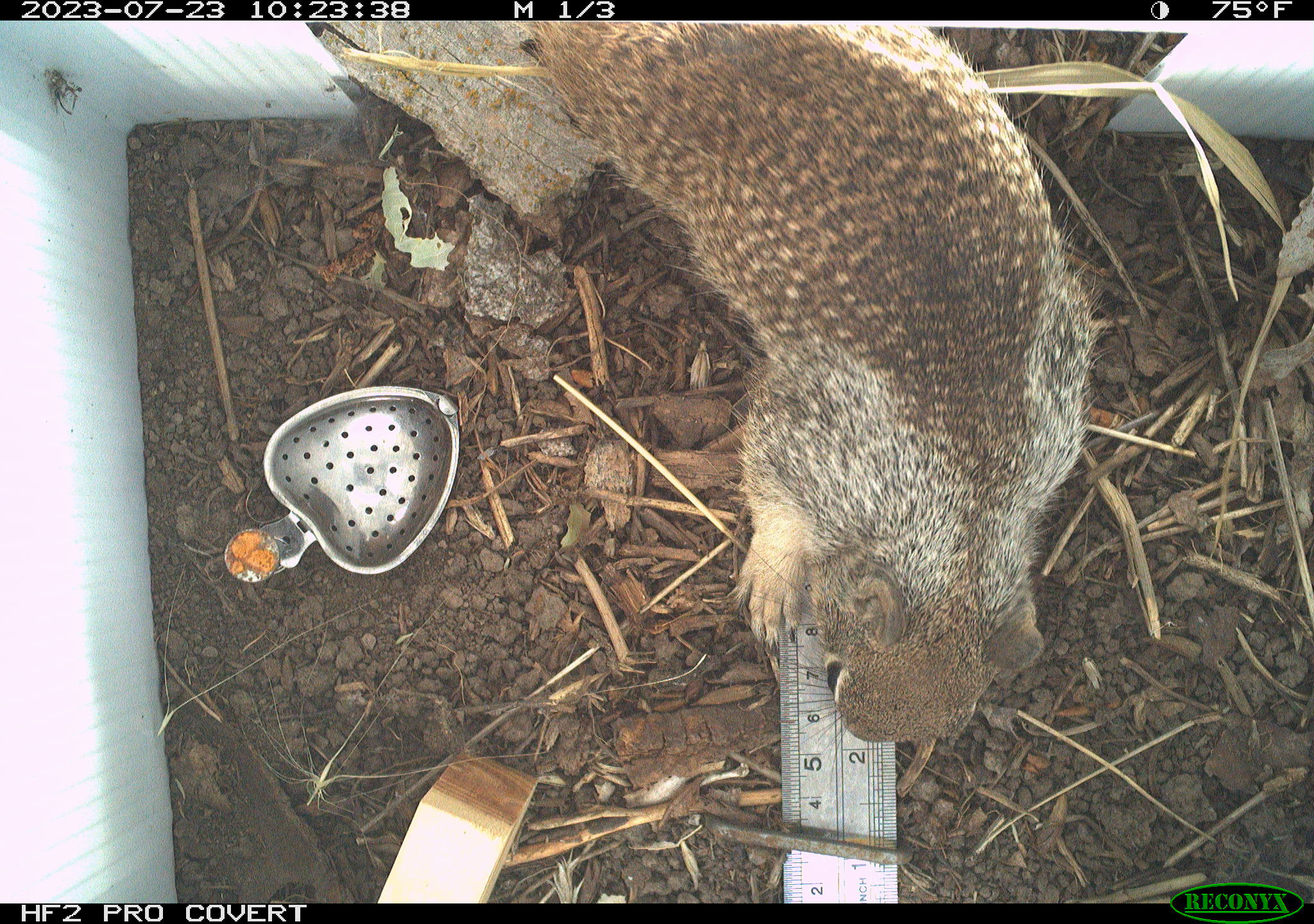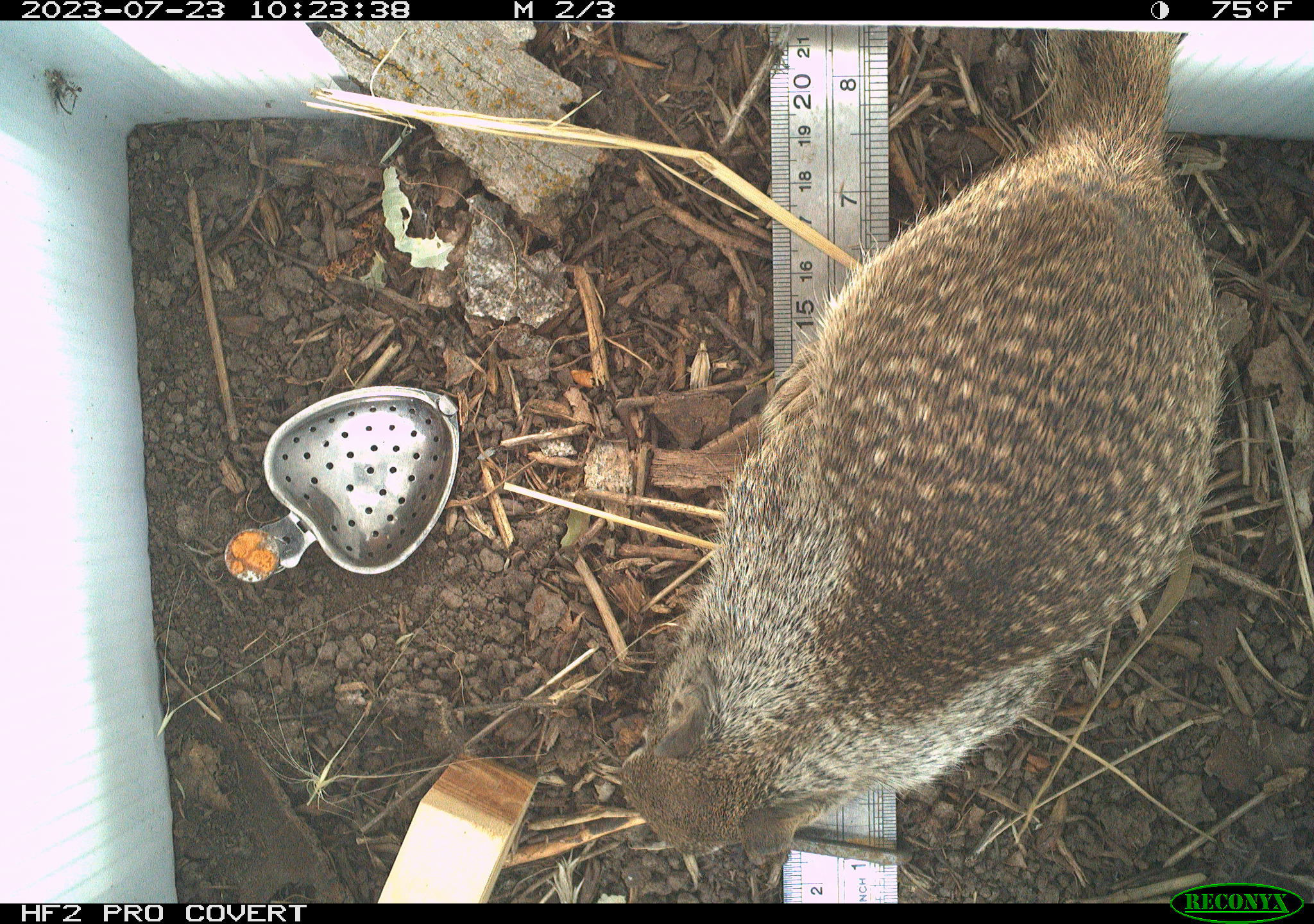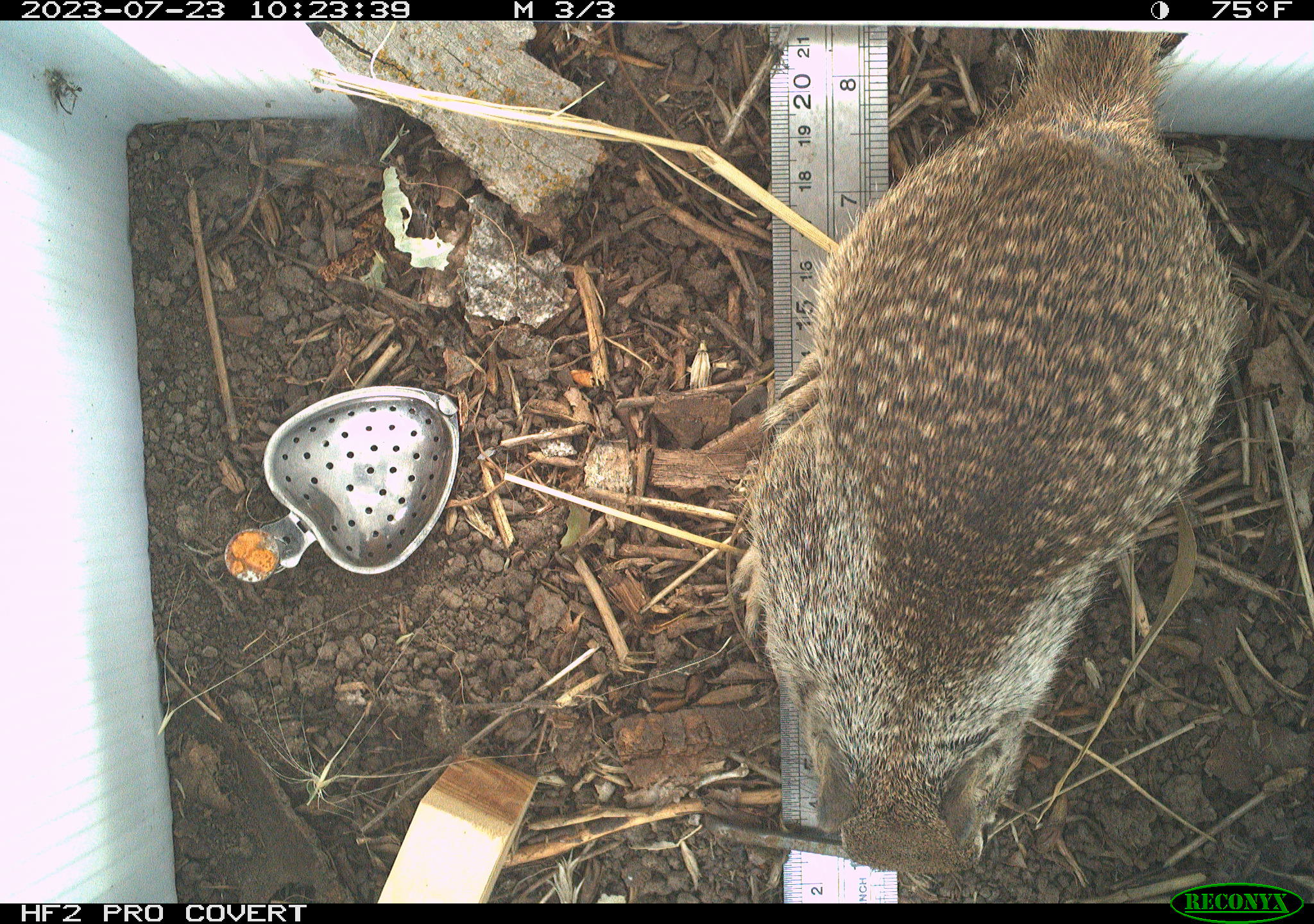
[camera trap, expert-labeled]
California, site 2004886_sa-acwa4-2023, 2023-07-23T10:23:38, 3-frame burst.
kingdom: Animalia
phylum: Chordata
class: Mammalia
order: Rodentia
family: Sciuridae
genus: Otospermophilus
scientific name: Otospermophilus beecheyi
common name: california ground squirrel